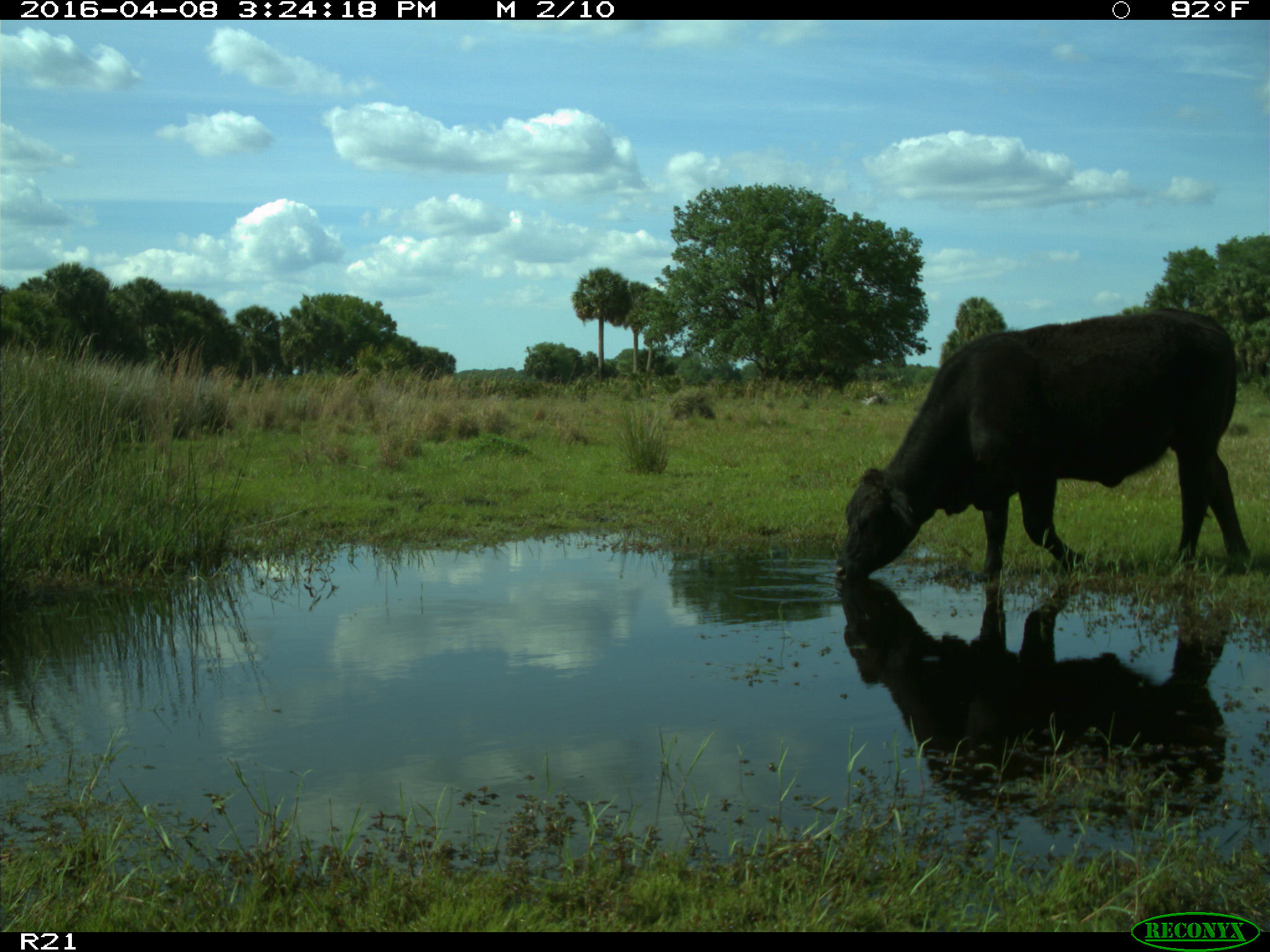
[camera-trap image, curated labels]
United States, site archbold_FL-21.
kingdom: Animalia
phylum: Chordata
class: Mammalia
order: Artiodactyla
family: Bovidae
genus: Bos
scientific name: Bos taurus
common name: domestic cow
Bos taurus (domestic cow).